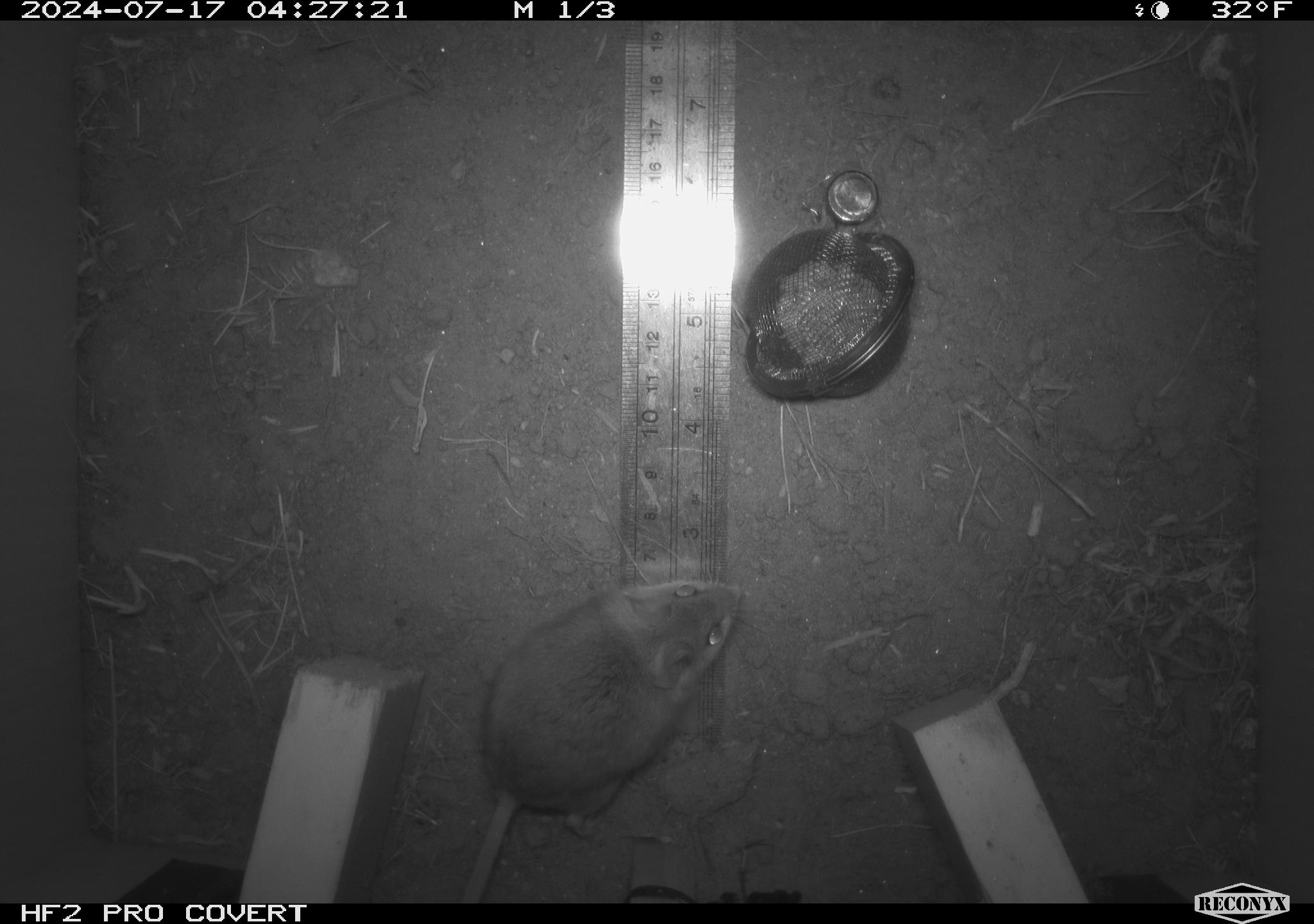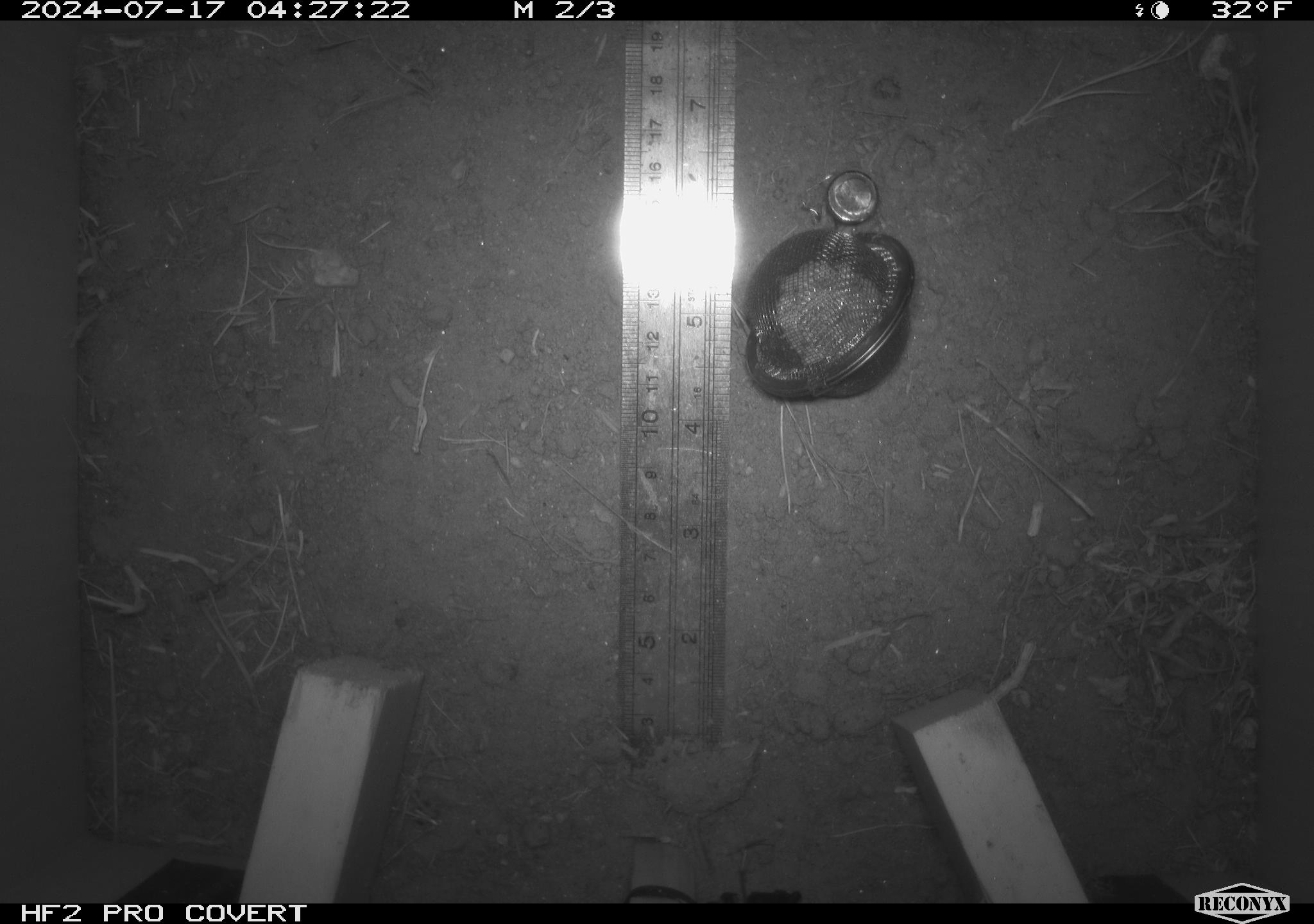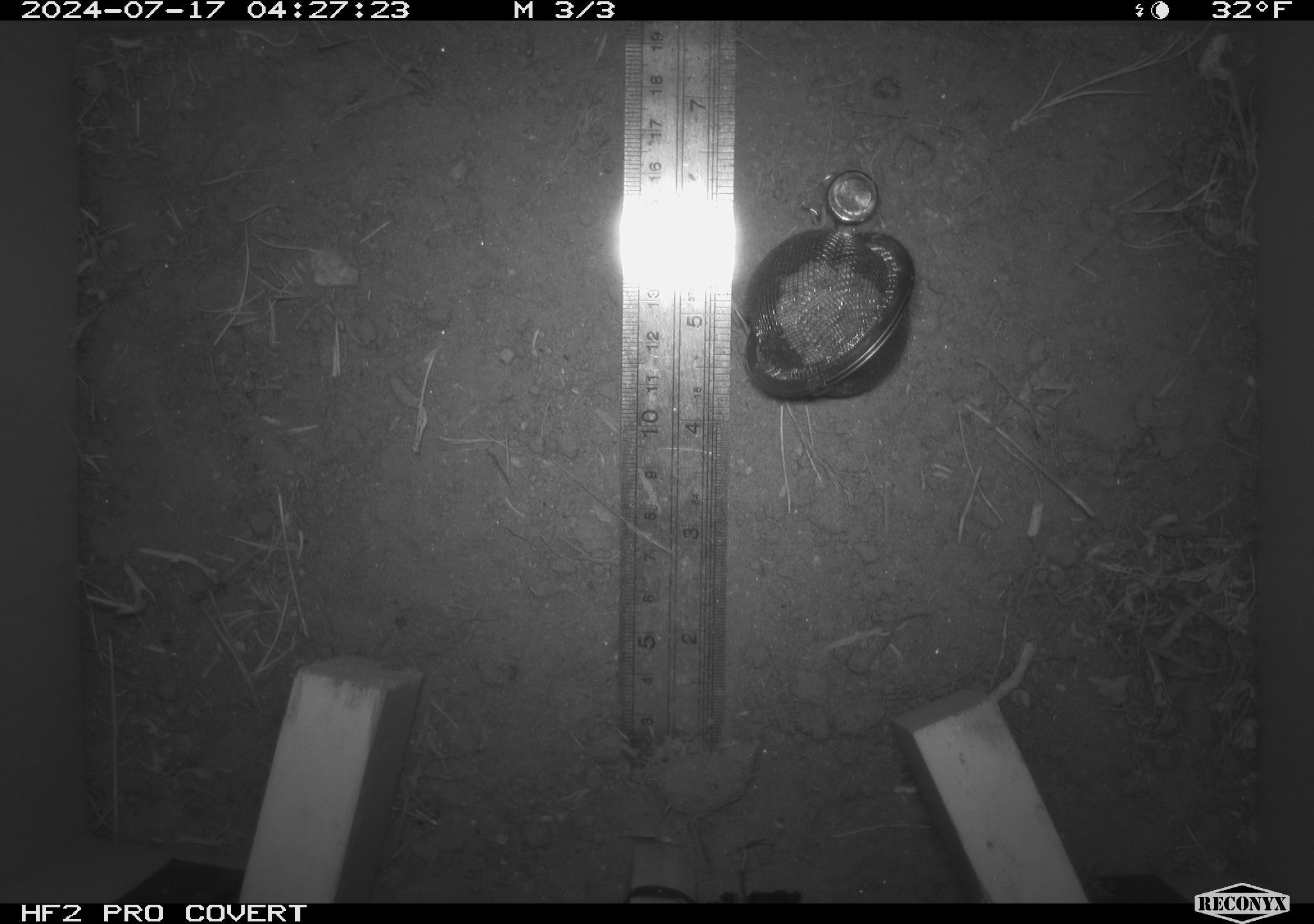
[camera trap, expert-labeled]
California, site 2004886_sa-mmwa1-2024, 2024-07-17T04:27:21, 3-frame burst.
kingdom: Animalia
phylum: Chordata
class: Mammalia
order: Rodentia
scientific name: Rodentia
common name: mouse species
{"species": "mouse species (Rodentia)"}